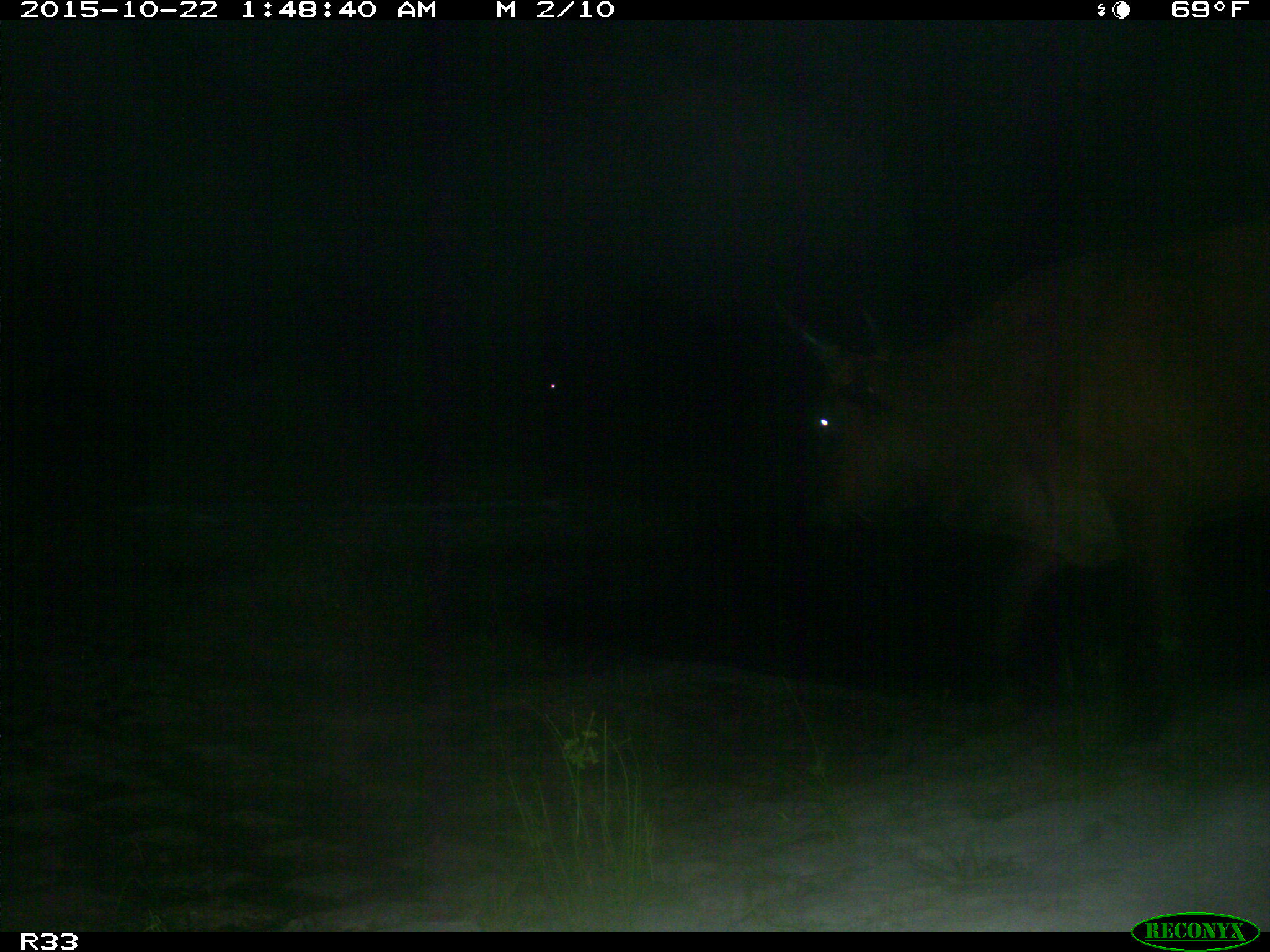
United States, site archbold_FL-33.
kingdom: Animalia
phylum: Chordata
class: Mammalia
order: Artiodactyla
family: Bovidae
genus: Bos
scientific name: Bos taurus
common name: domestic cow